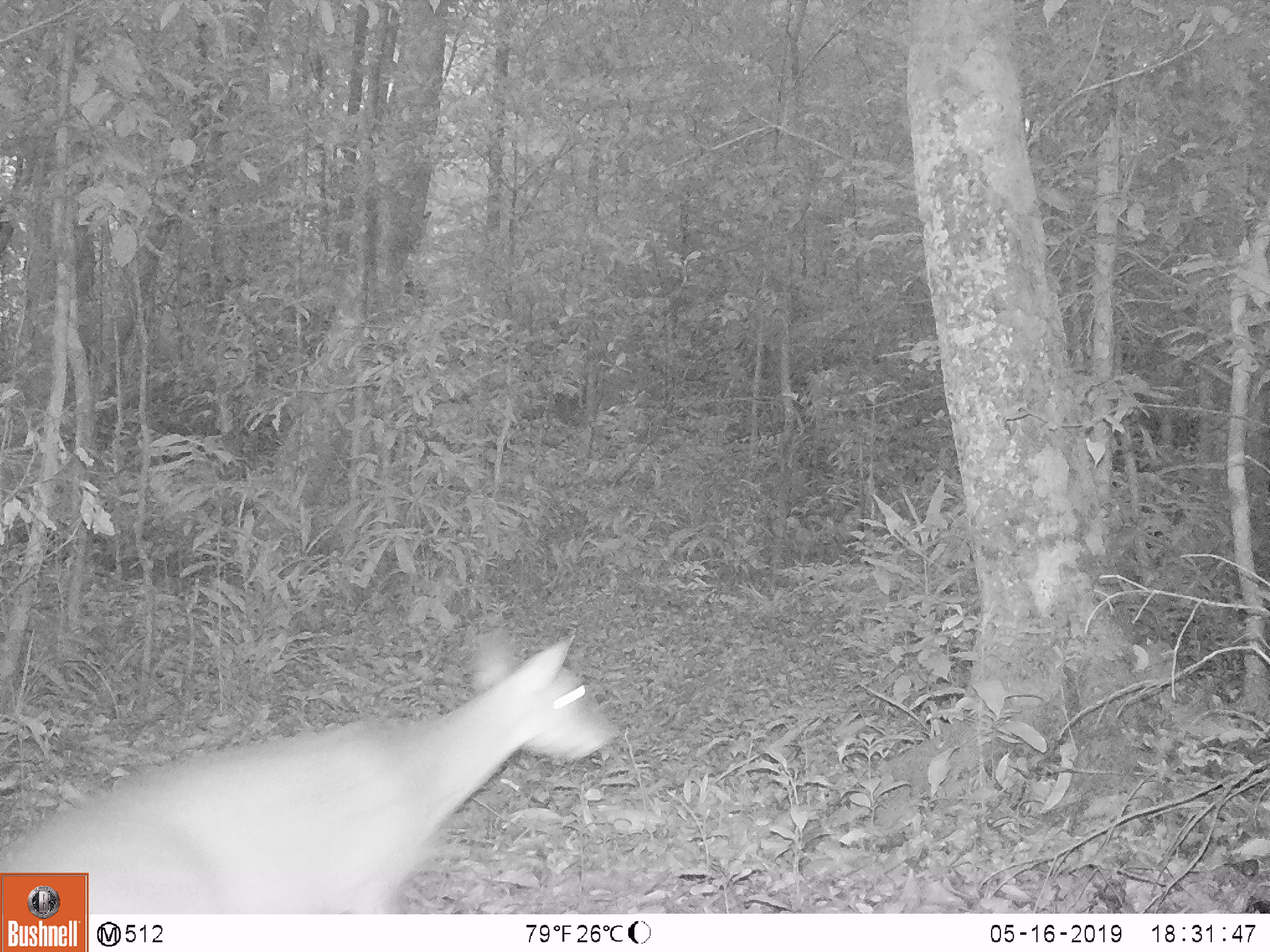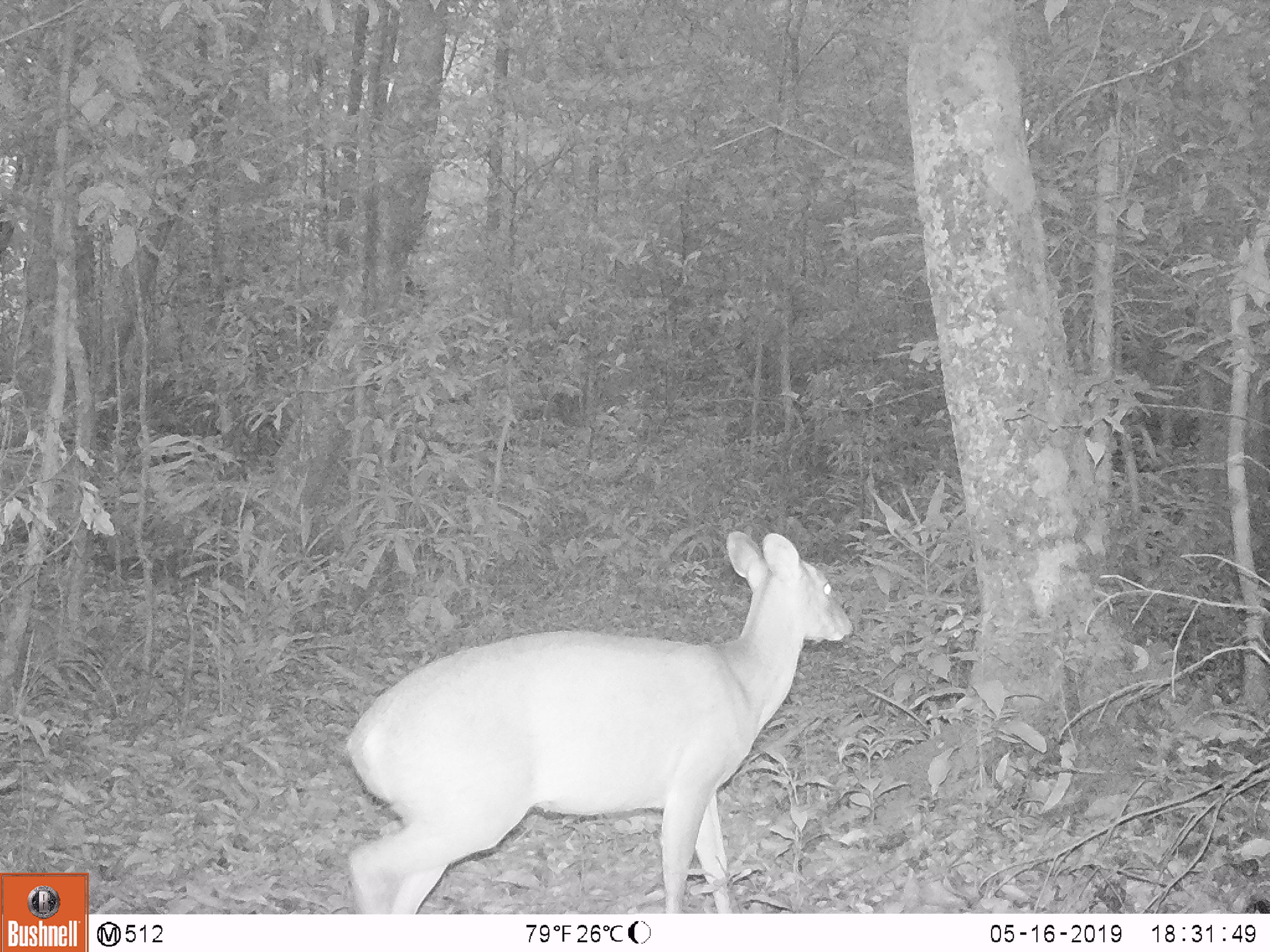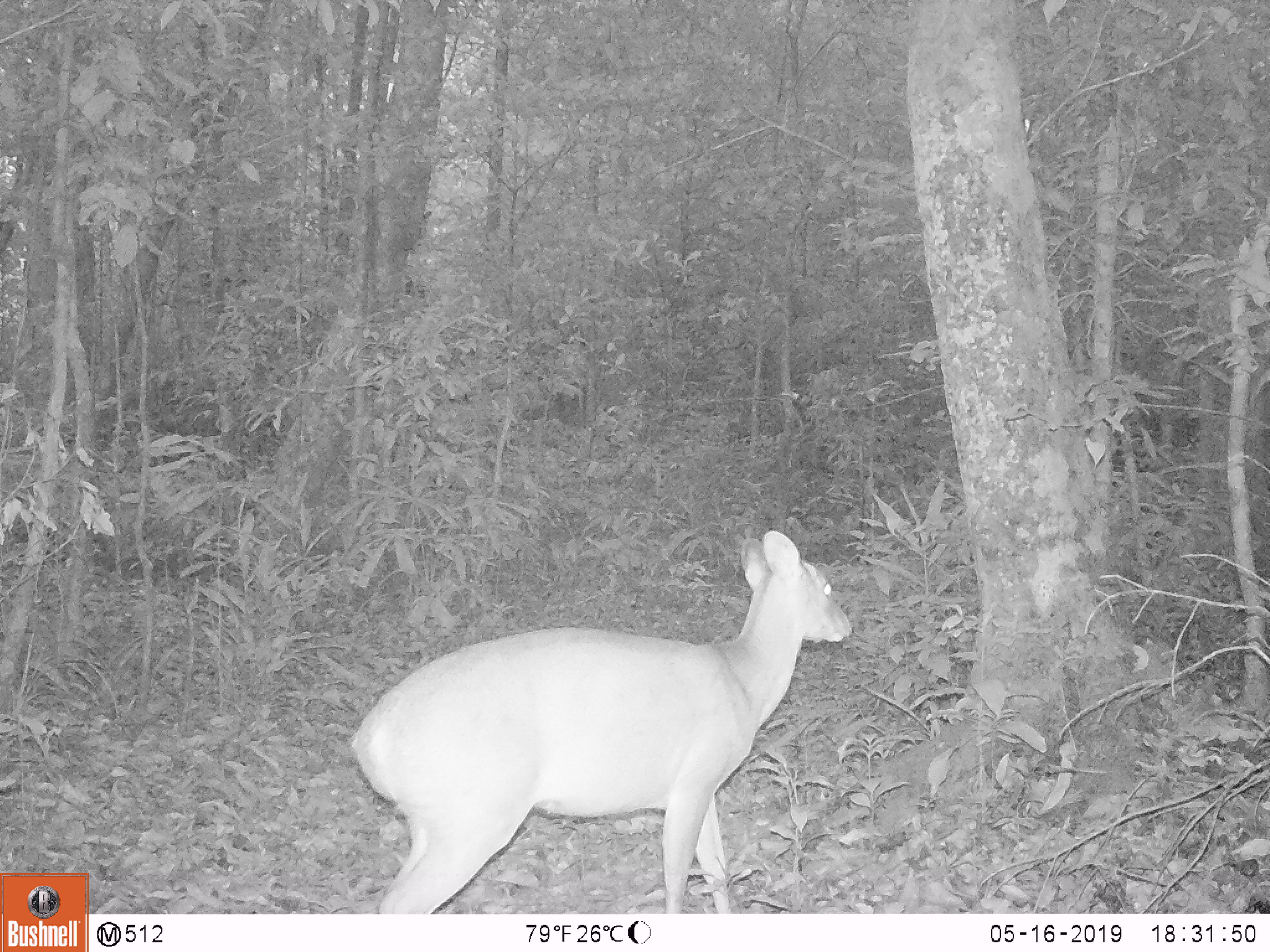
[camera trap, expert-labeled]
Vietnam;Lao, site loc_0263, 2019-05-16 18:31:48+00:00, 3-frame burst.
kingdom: Animalia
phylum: Chordata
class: Mammalia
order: Artiodactyla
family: Cervidae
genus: Muntiacus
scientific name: Muntiacus vuquangensis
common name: large-antlered muntjac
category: large antlered muntjac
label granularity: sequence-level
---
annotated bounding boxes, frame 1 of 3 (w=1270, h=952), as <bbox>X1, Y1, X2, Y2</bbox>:
large antlered muntjac: <bbox>0, 624, 620, 911</bbox>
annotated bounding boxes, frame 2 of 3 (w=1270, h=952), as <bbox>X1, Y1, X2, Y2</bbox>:
large antlered muntjac: <bbox>338, 529, 852, 913</bbox>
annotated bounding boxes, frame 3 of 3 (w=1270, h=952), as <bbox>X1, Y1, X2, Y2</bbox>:
large antlered muntjac: <bbox>344, 528, 852, 913</bbox>